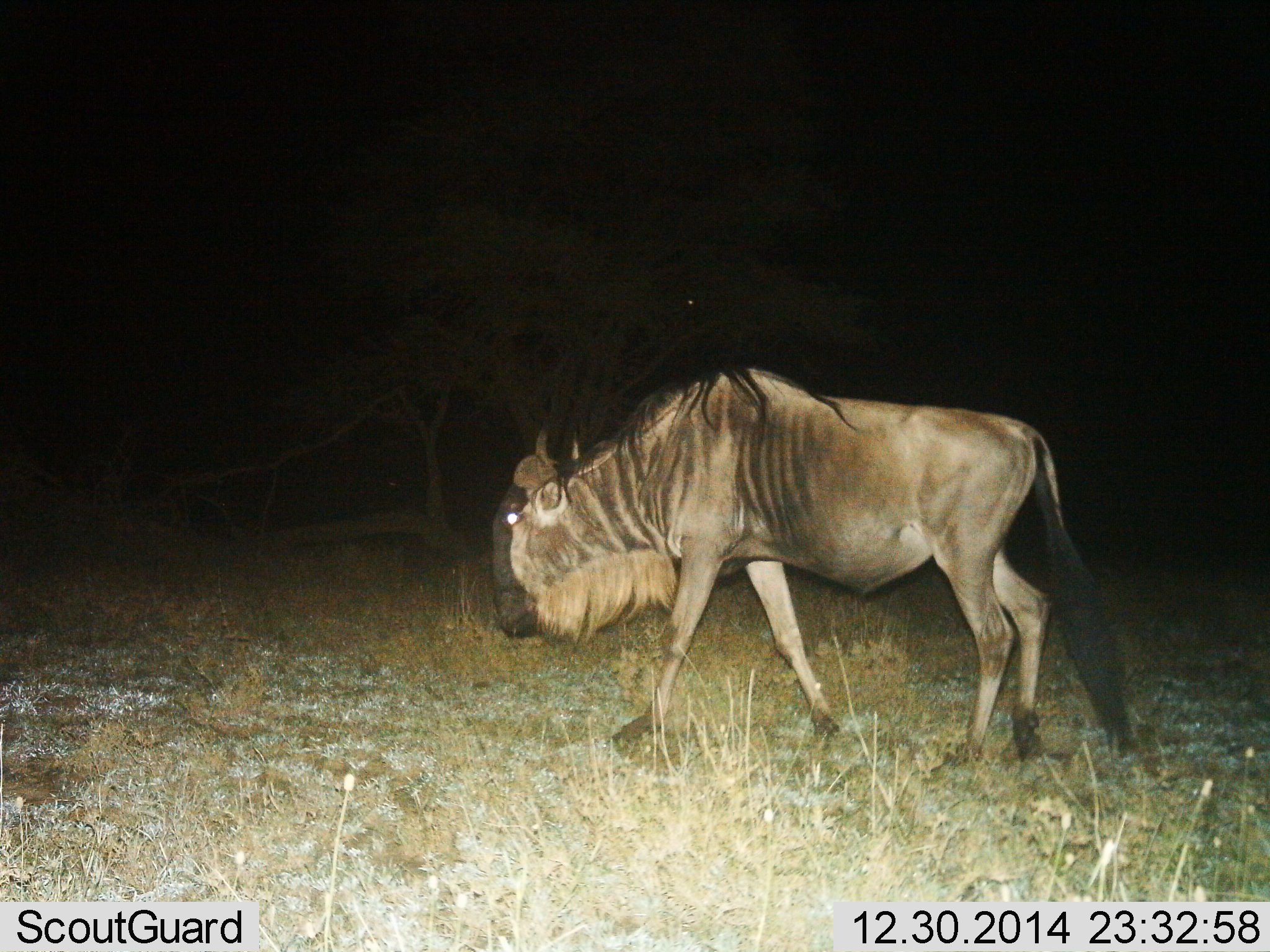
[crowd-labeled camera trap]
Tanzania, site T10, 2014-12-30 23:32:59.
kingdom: Animalia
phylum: Chordata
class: Mammalia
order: Artiodactyla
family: Bovidae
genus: Connochaetes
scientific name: Connochaetes taurinus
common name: blue wildebeest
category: wildebeest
Wildebeest (blue wildebeest) (Connochaetes taurinus), count 1. Behavior (volunteer vote fractions): standing 20%, resting 0%, moving 80%, interacting 0%. Young present (vote fraction): 0%. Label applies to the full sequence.